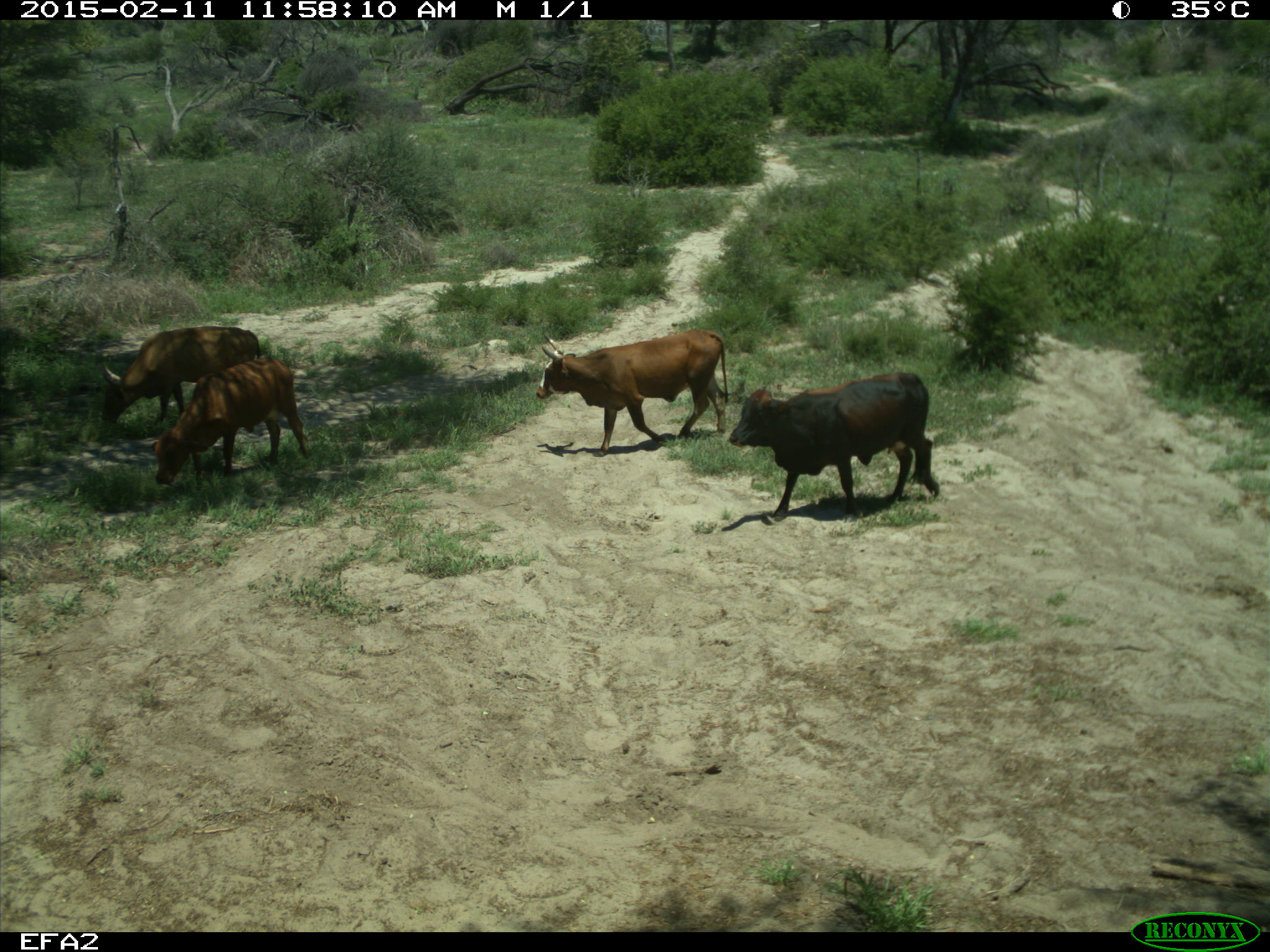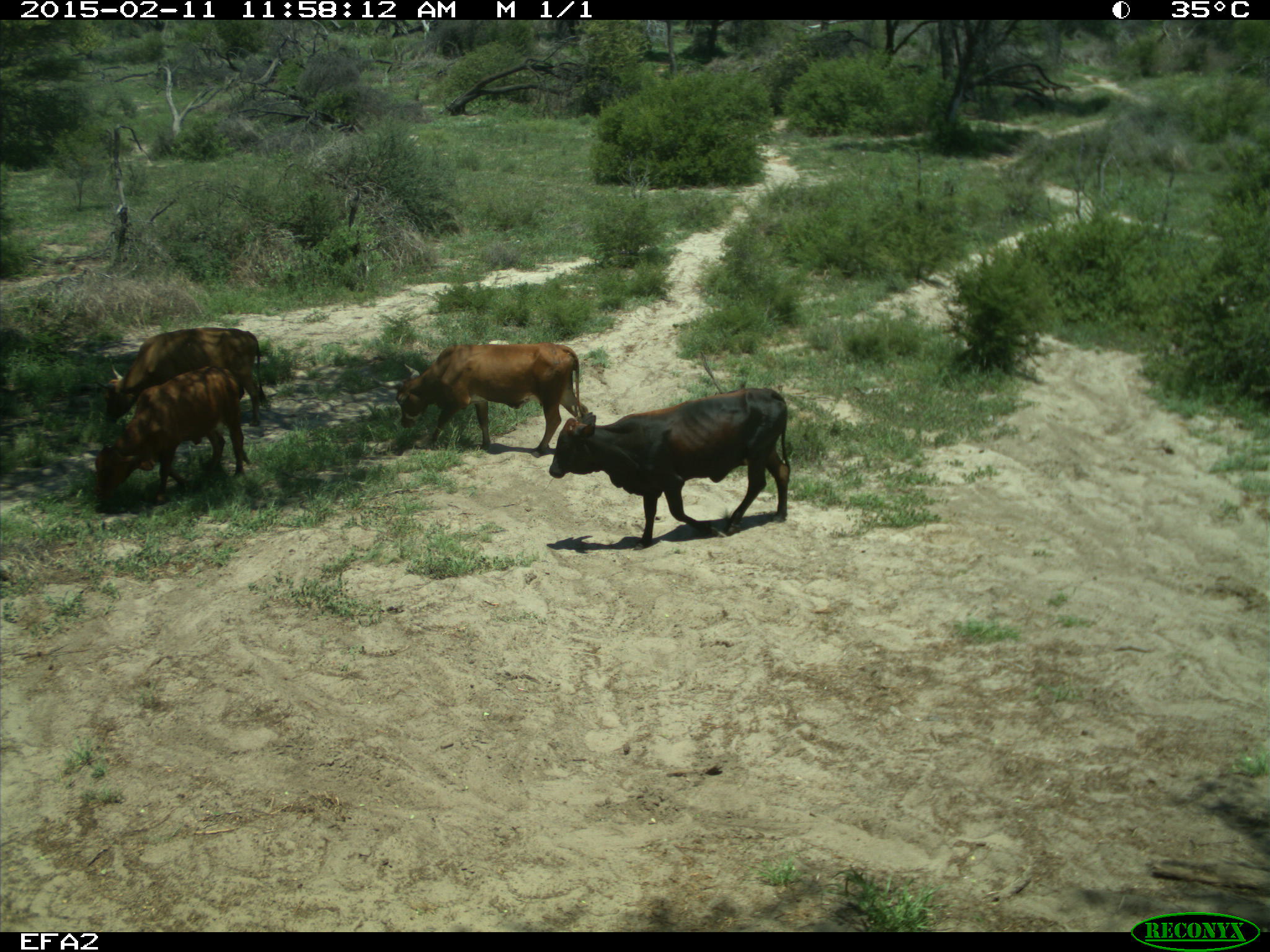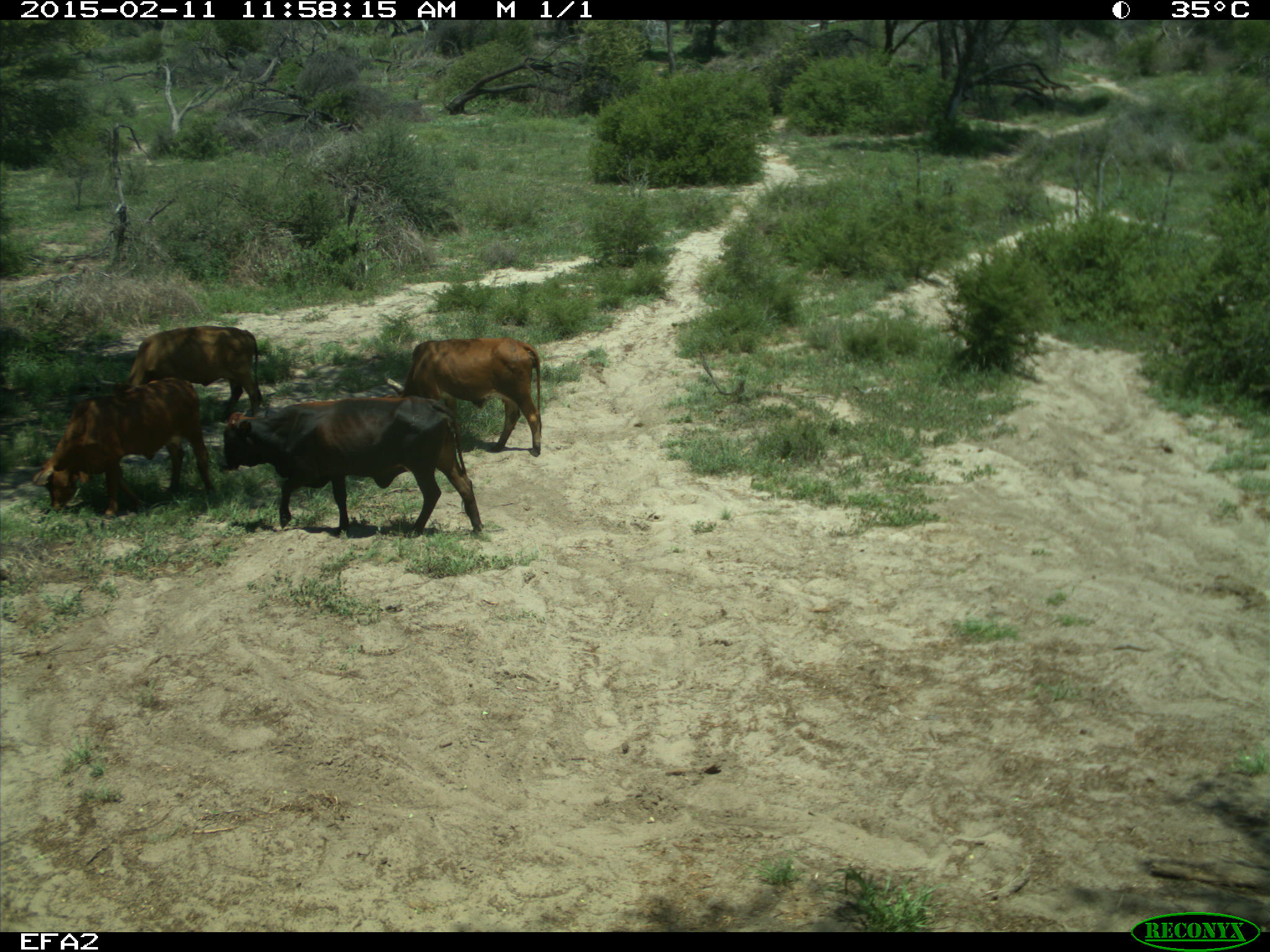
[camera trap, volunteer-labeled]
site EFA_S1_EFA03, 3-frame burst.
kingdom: Animalia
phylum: Chordata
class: Mammalia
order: Artiodactyla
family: Bovidae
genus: Bos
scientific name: Bos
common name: cattle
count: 4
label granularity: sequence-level